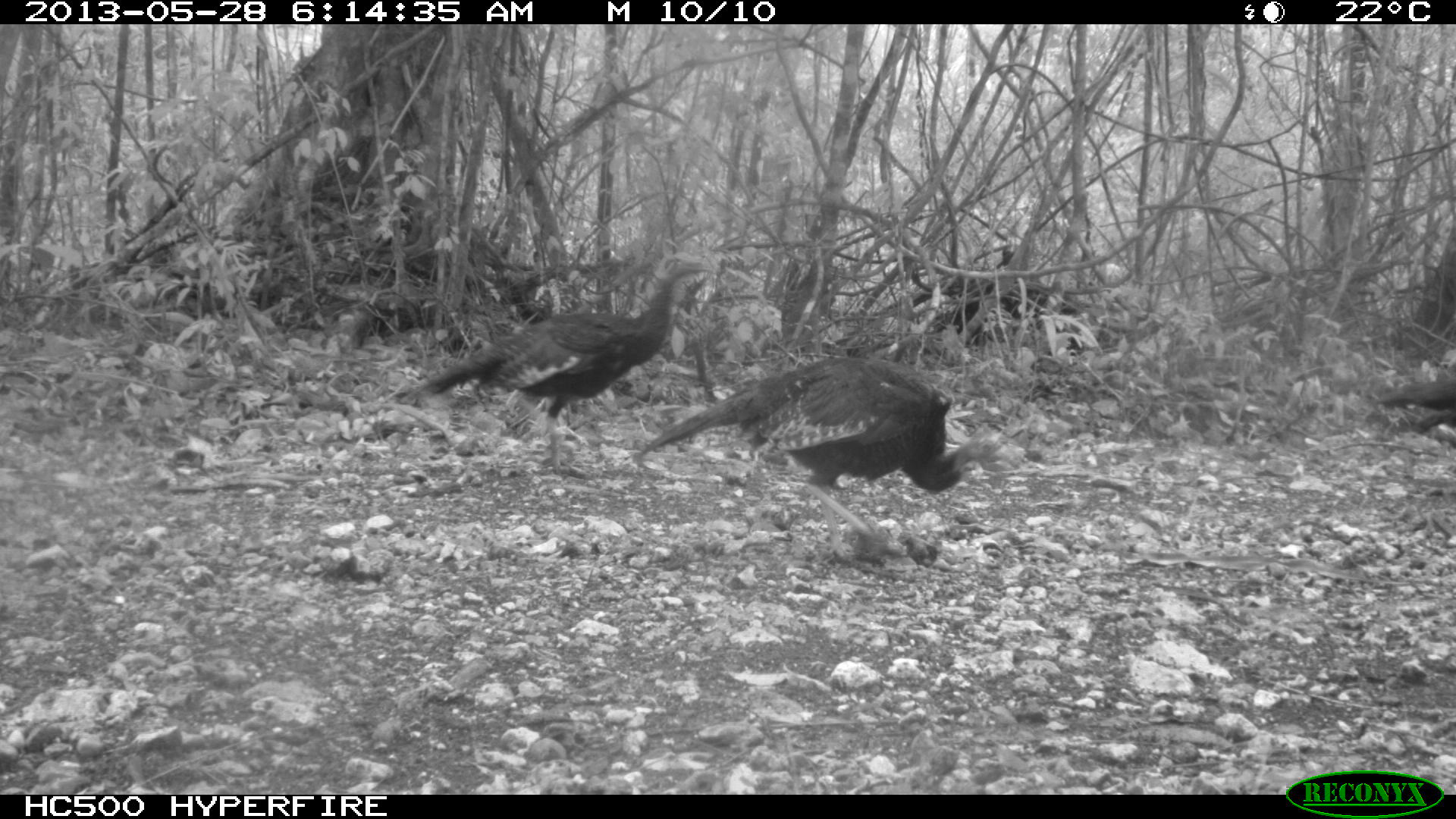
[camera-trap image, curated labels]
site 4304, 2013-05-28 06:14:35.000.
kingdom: Animalia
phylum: Chordata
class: Aves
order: Galliformes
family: Phasianidae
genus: Meleagris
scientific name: Meleagris ocellata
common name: ocellated turkey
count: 6